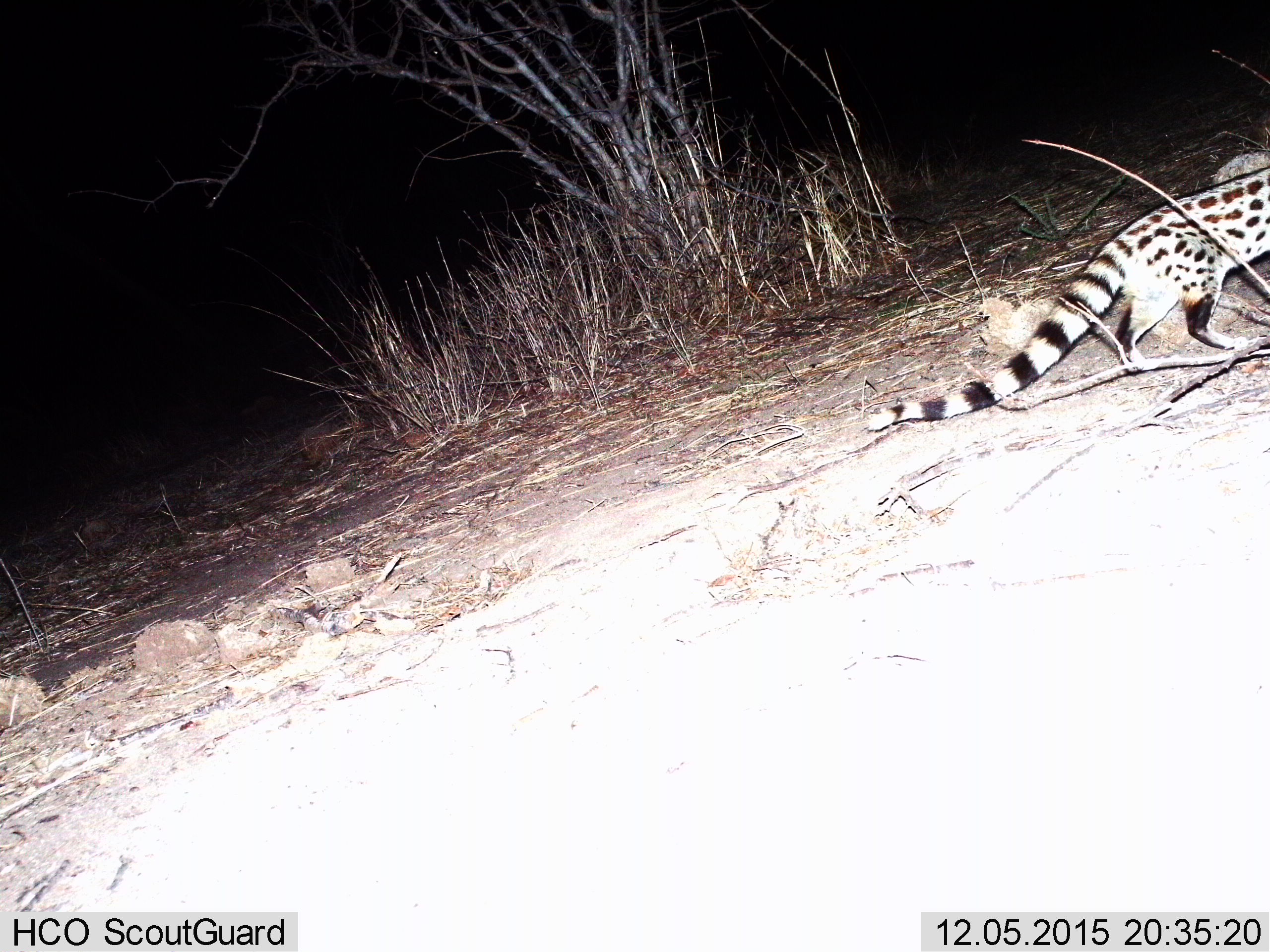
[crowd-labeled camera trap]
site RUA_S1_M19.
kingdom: Animalia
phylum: Chordata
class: Mammalia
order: Carnivora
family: Viverridae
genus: Genetta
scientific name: Genetta genetta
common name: small-spotted genet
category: genetcommonsmallspotted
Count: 1.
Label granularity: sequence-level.